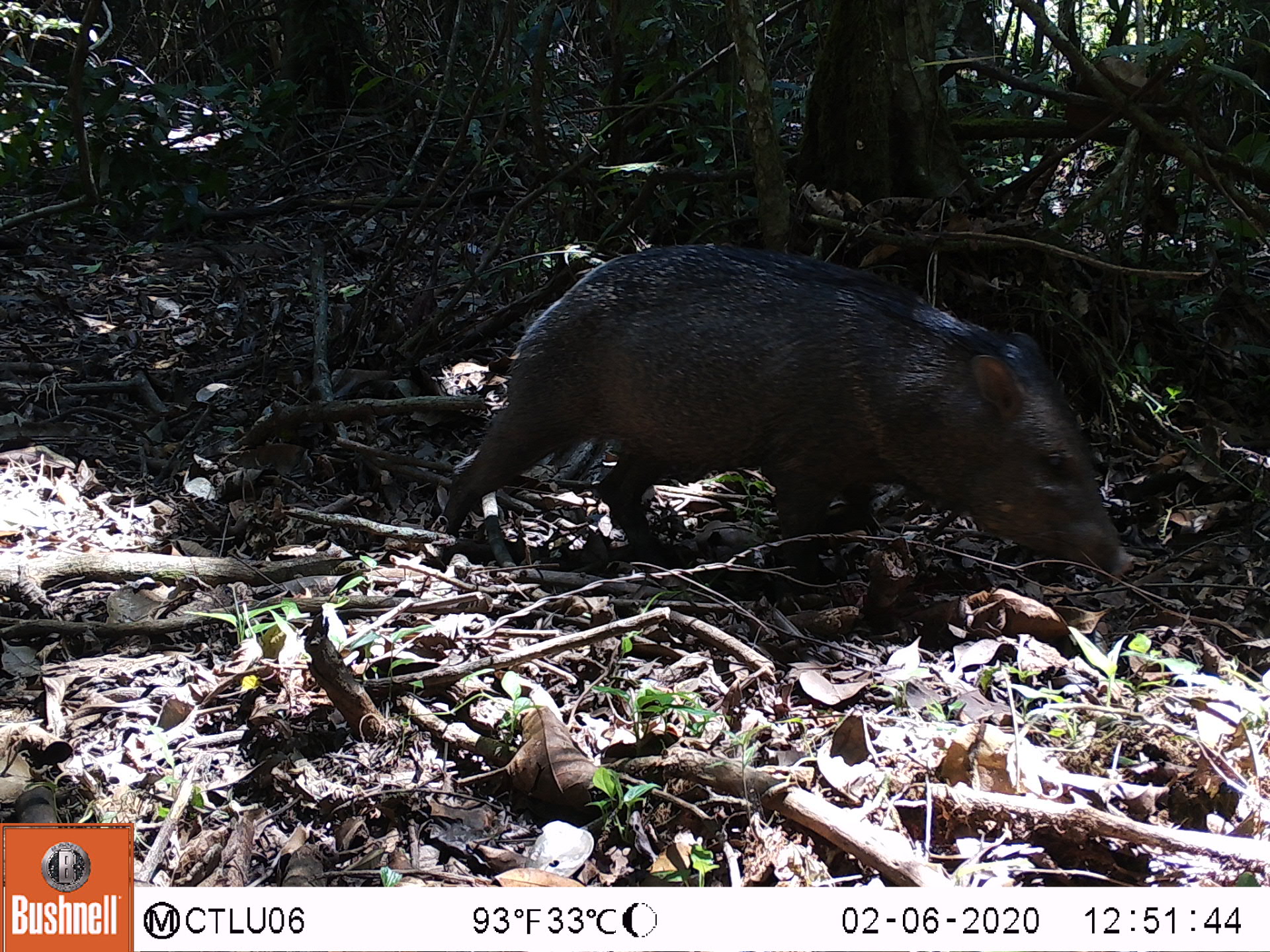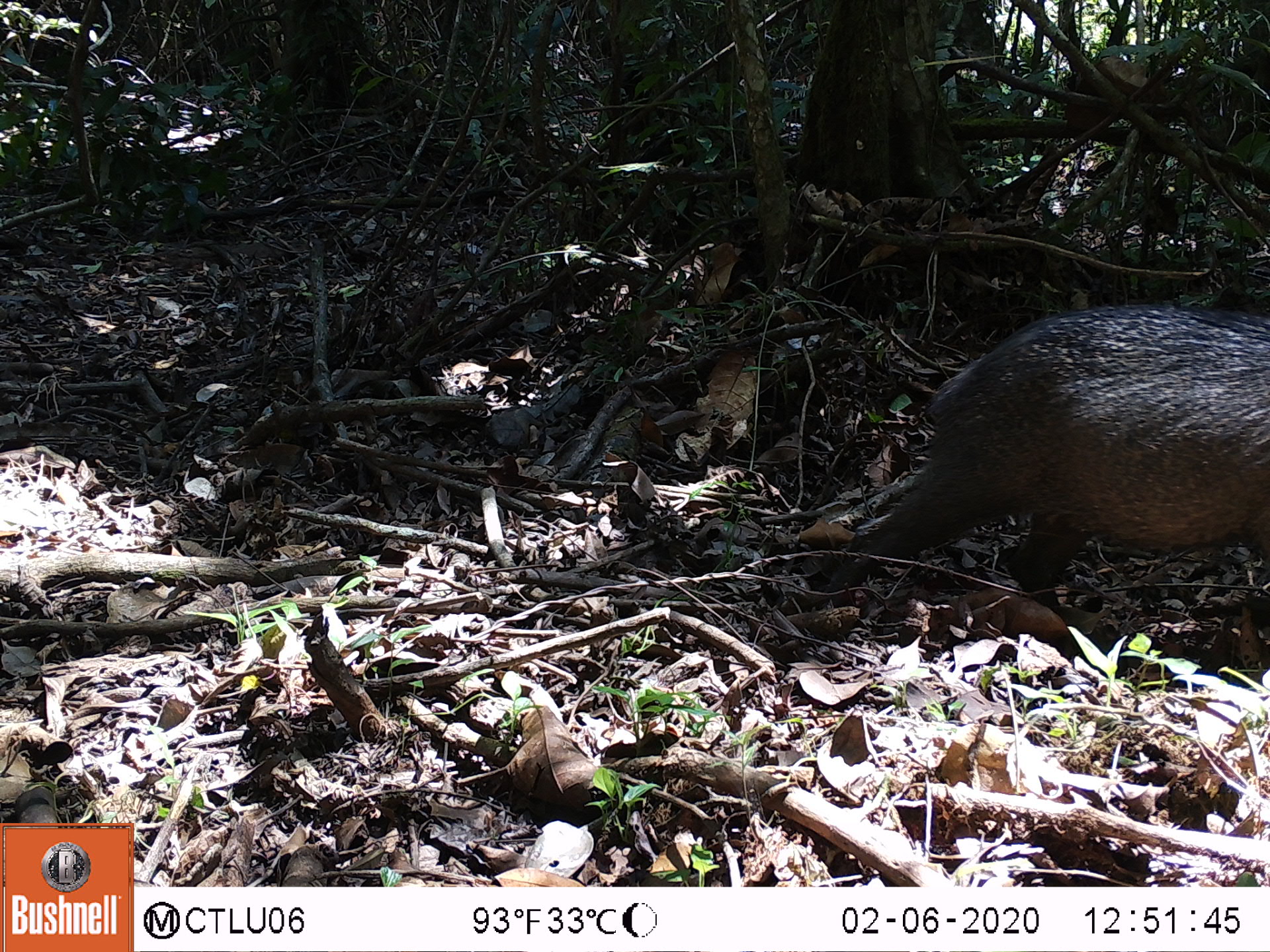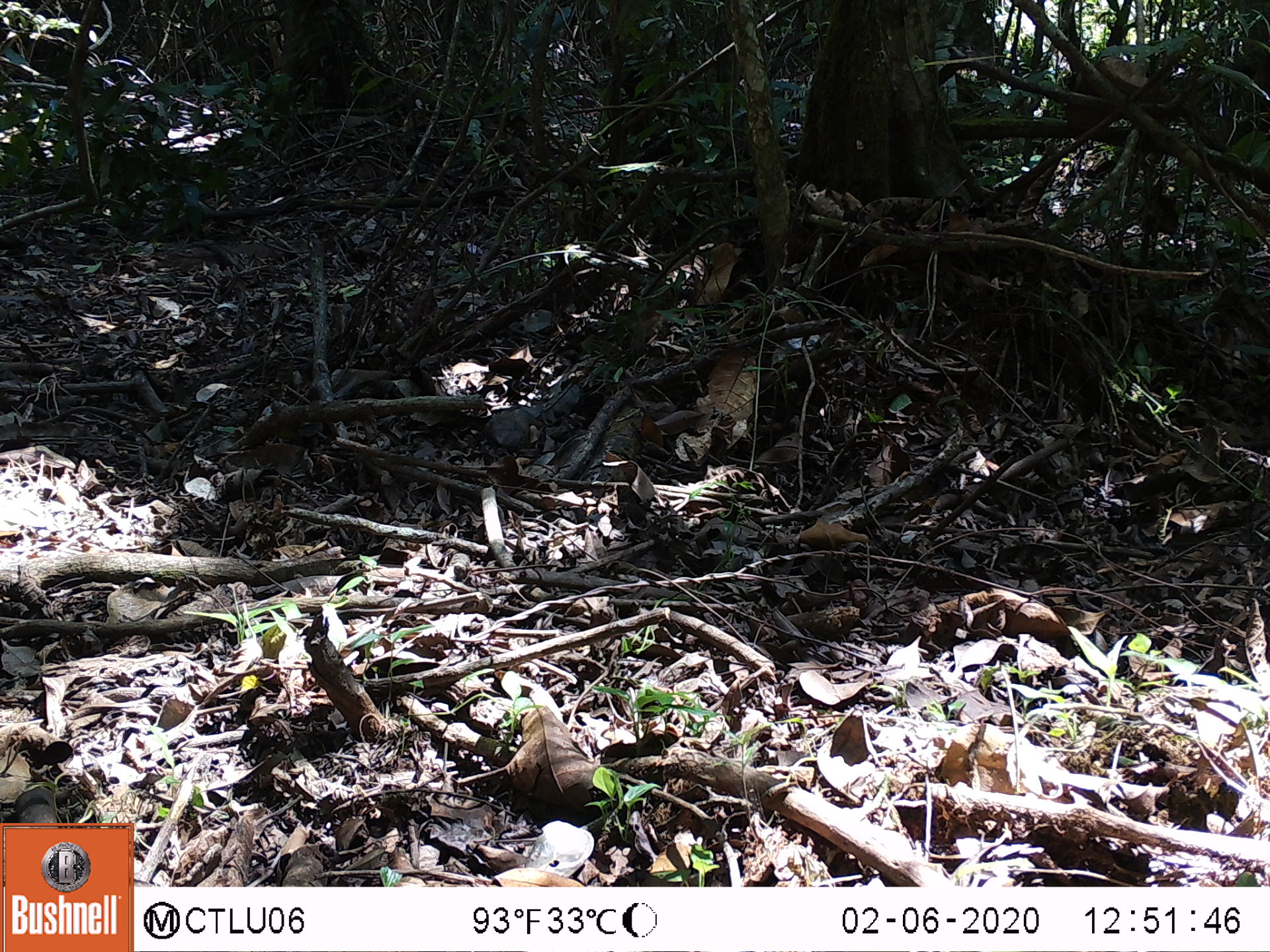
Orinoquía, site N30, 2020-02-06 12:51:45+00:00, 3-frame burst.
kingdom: Animalia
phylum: Chordata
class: Mammalia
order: Artiodactyla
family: Tayassuidae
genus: Pecari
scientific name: Pecari tajacu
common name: collared peccary